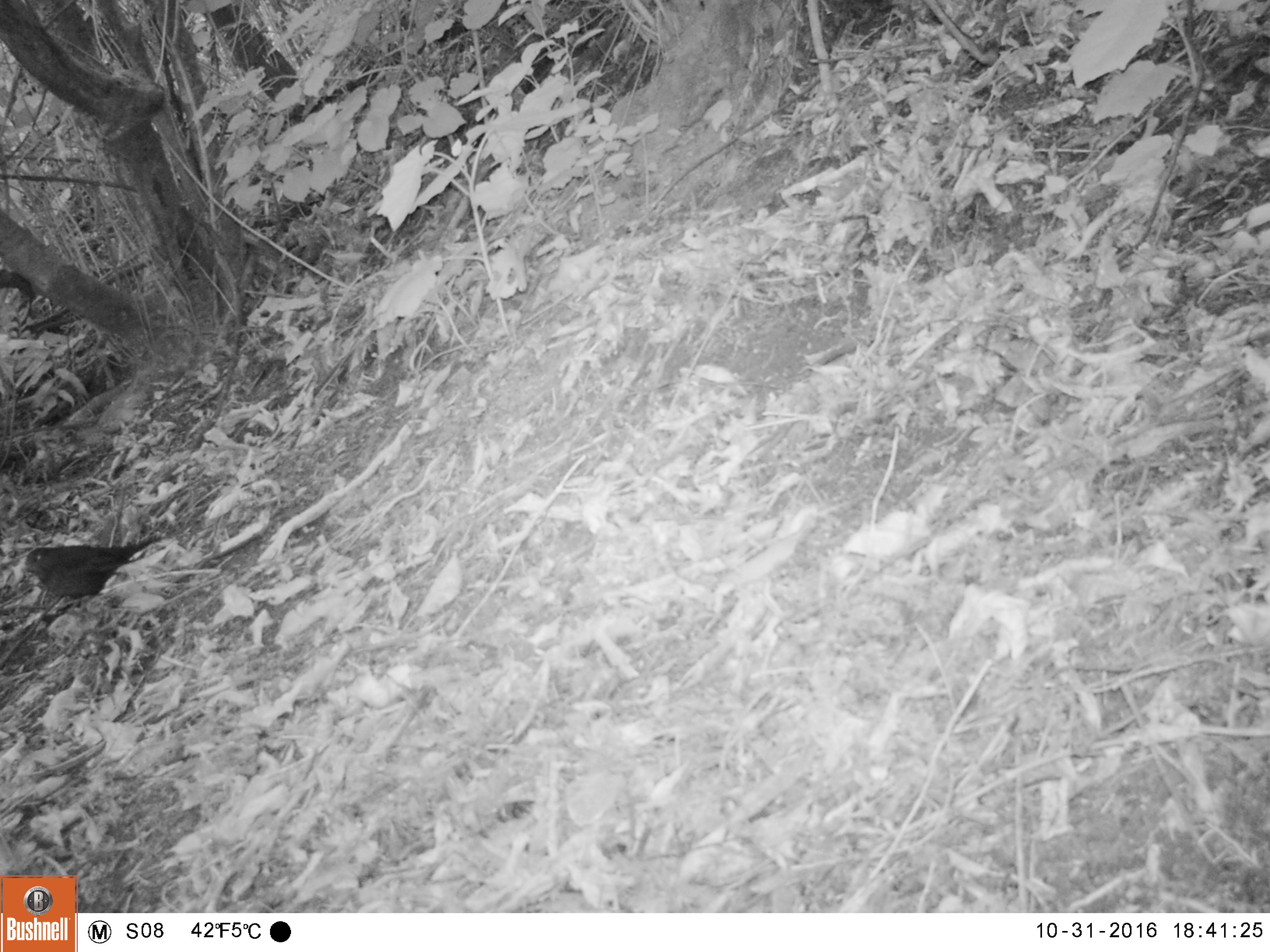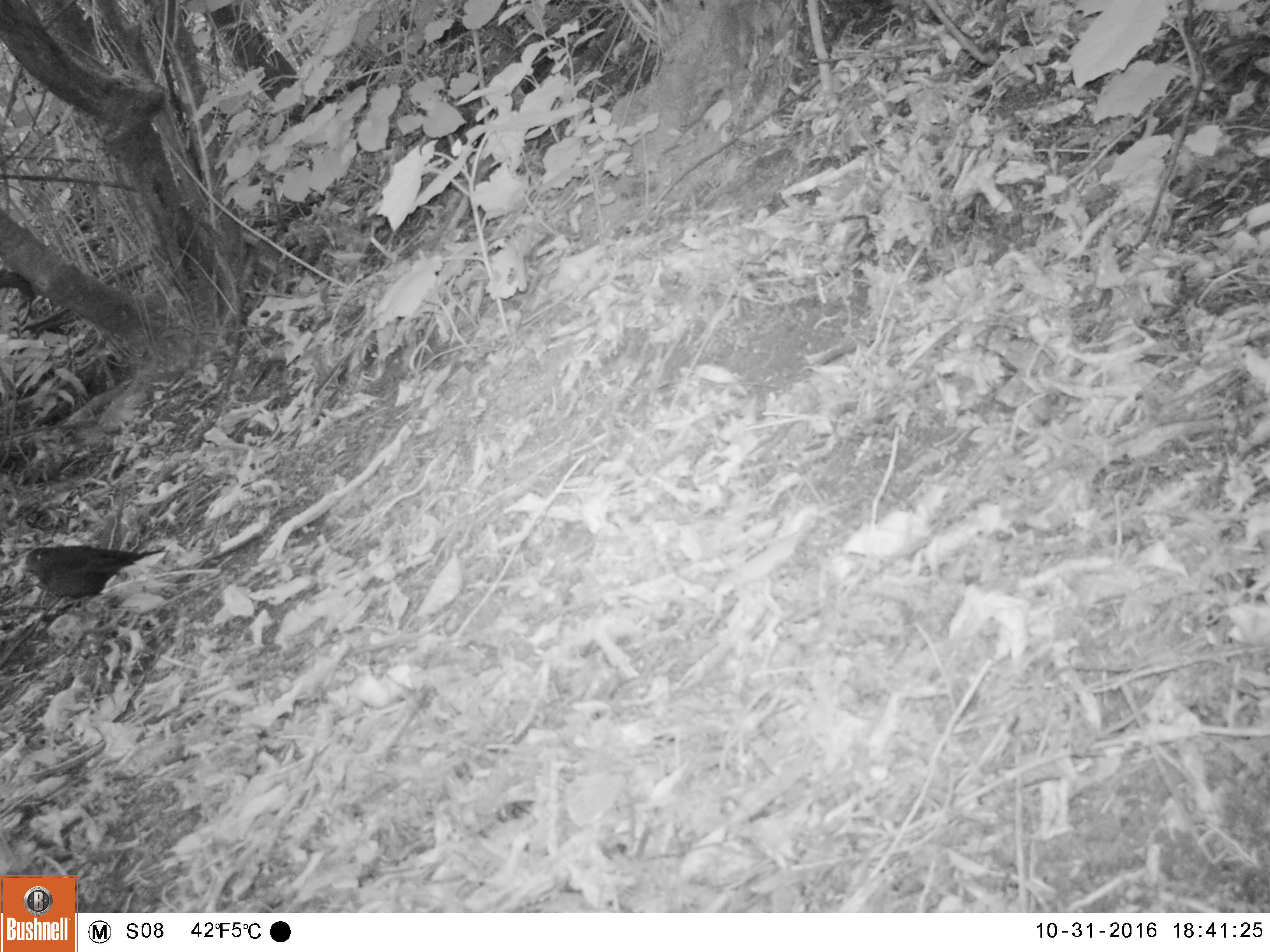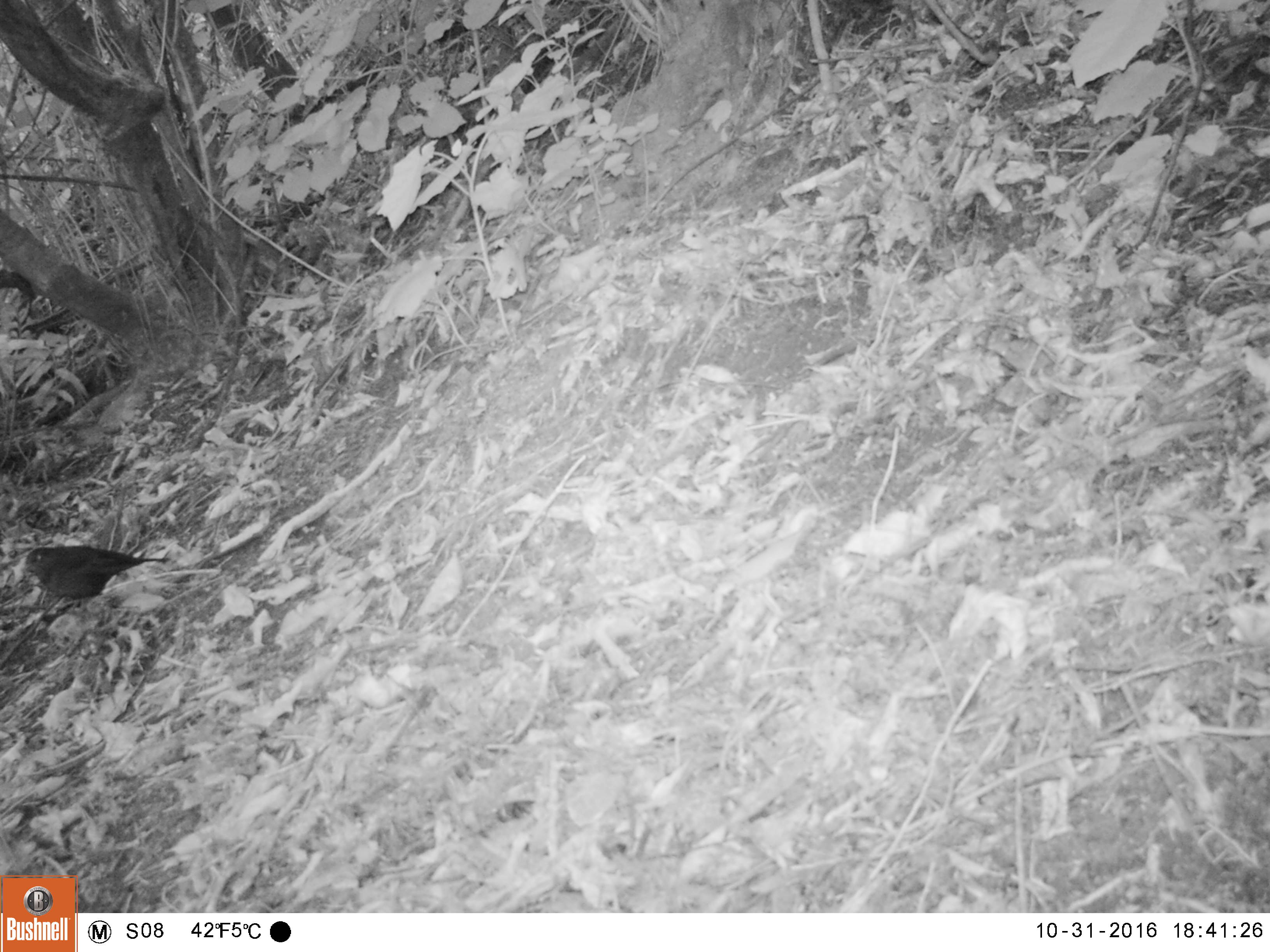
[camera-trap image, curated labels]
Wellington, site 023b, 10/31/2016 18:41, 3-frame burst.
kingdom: Animalia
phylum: Chordata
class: Aves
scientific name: Aves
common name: bird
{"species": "bird (Aves)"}